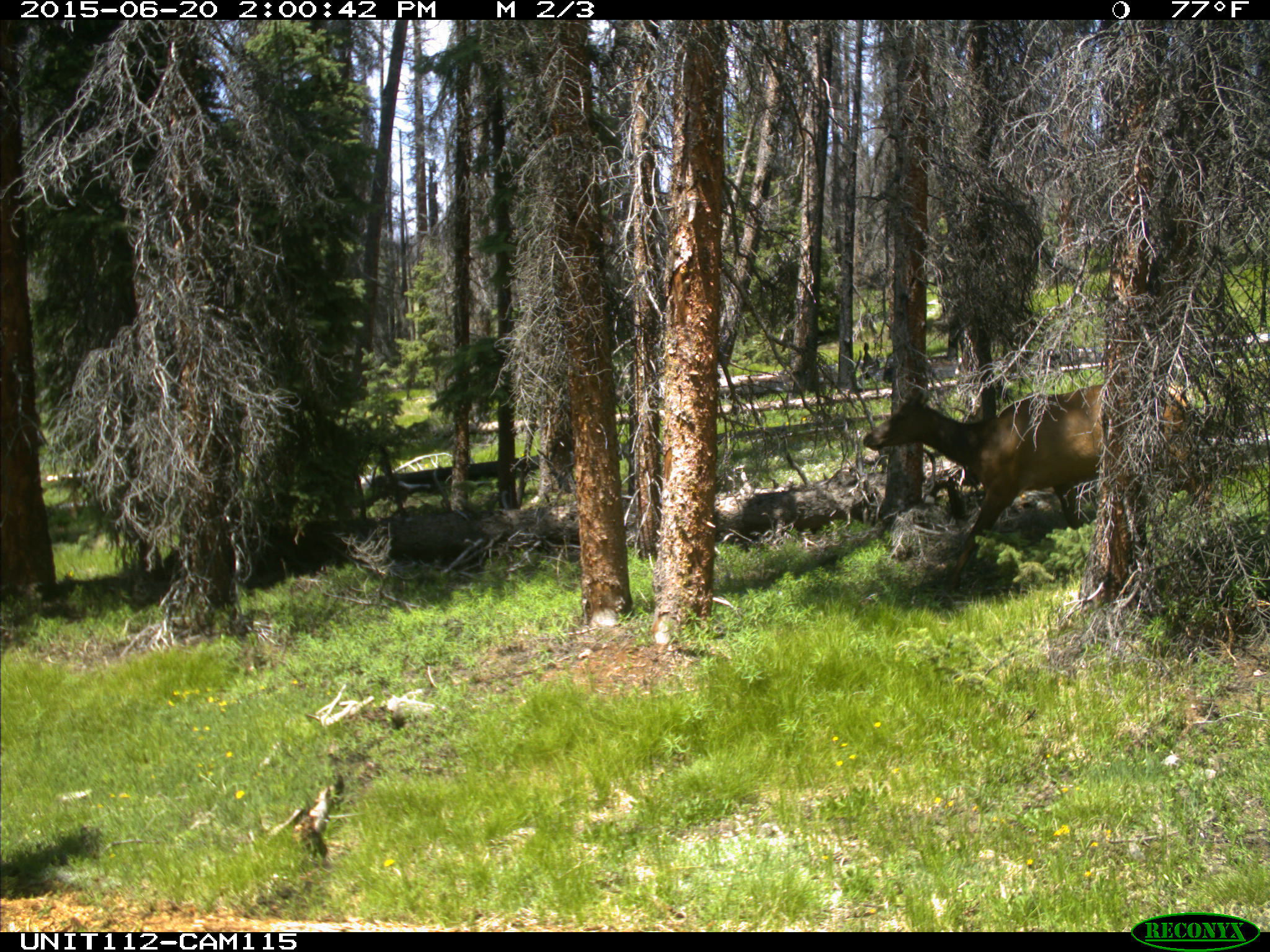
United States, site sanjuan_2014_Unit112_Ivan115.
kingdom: Animalia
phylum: Chordata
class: Mammalia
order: Artiodactyla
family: Cervidae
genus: Cervus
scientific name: Cervus elaphus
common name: red deer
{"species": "Cervus elaphus (red deer)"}